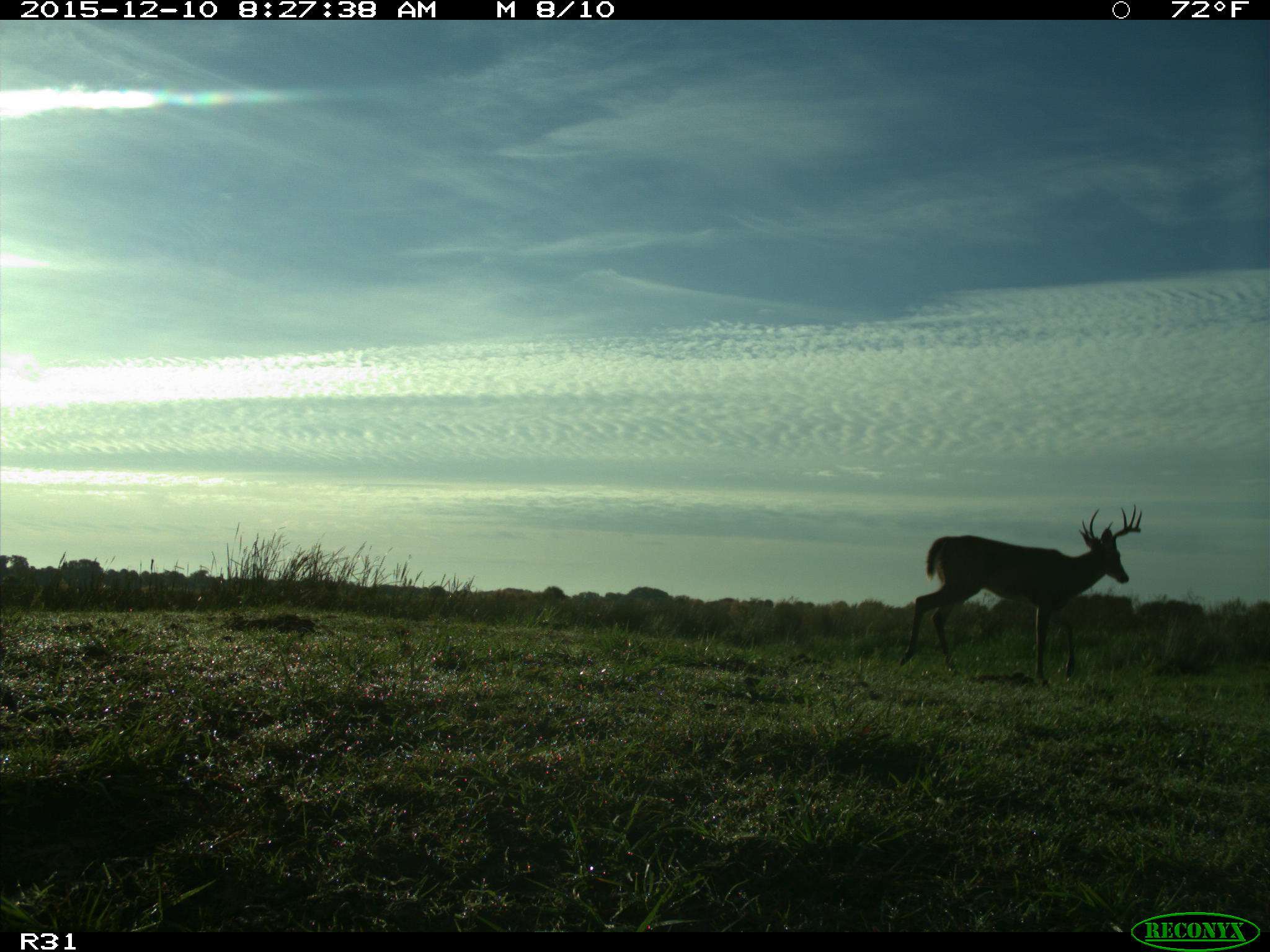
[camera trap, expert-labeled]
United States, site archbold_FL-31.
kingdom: Animalia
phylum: Chordata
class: Mammalia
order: Artiodactyla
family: Cervidae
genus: Odocoileus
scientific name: Odocoileus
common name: deer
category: unidentified deer